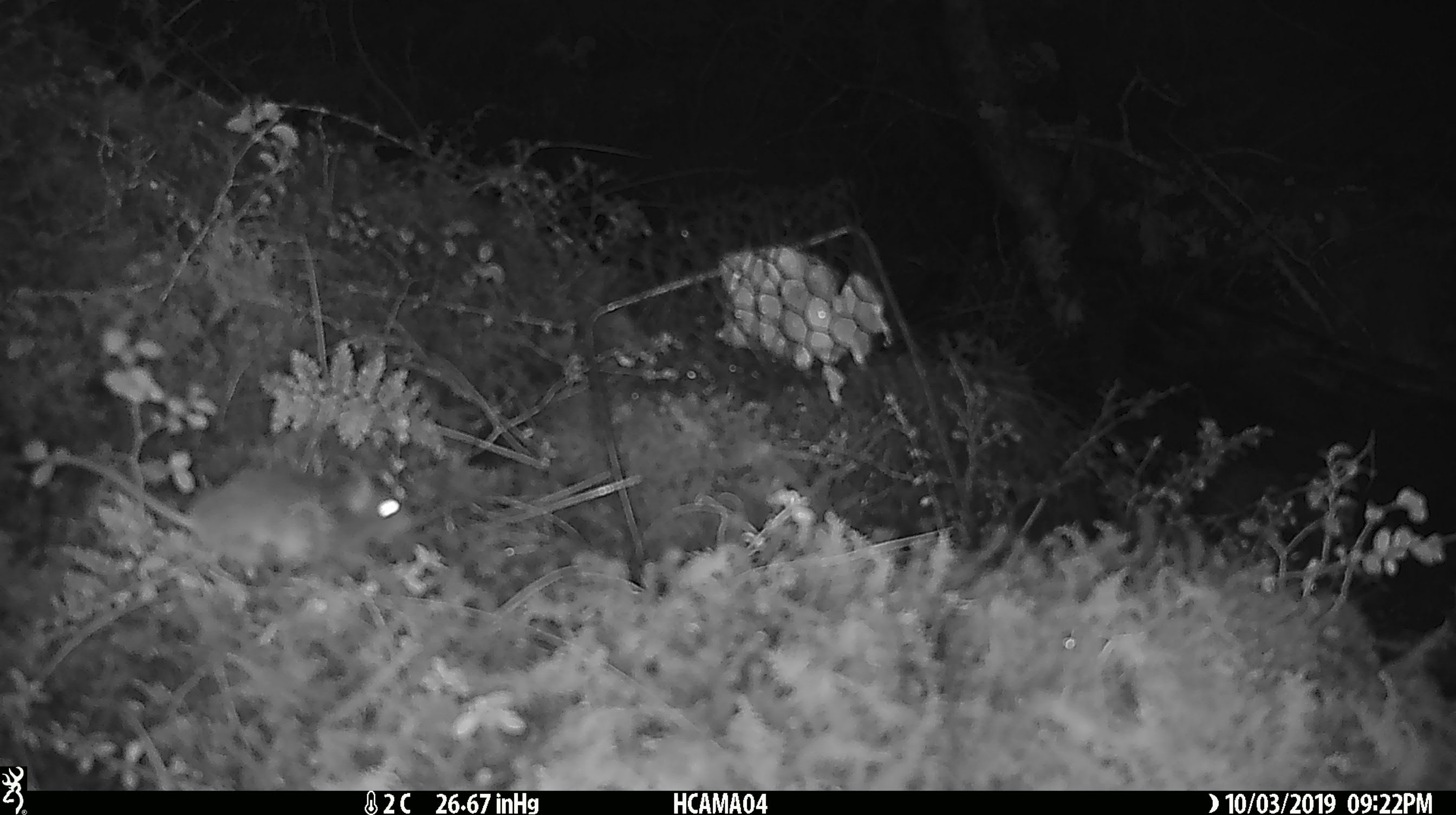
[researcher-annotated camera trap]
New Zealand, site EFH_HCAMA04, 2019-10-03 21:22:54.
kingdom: Animalia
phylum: Chordata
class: Mammalia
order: Rodentia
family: Muridae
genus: Mus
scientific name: Mus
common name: mouse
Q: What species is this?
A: Mouse (Mus).